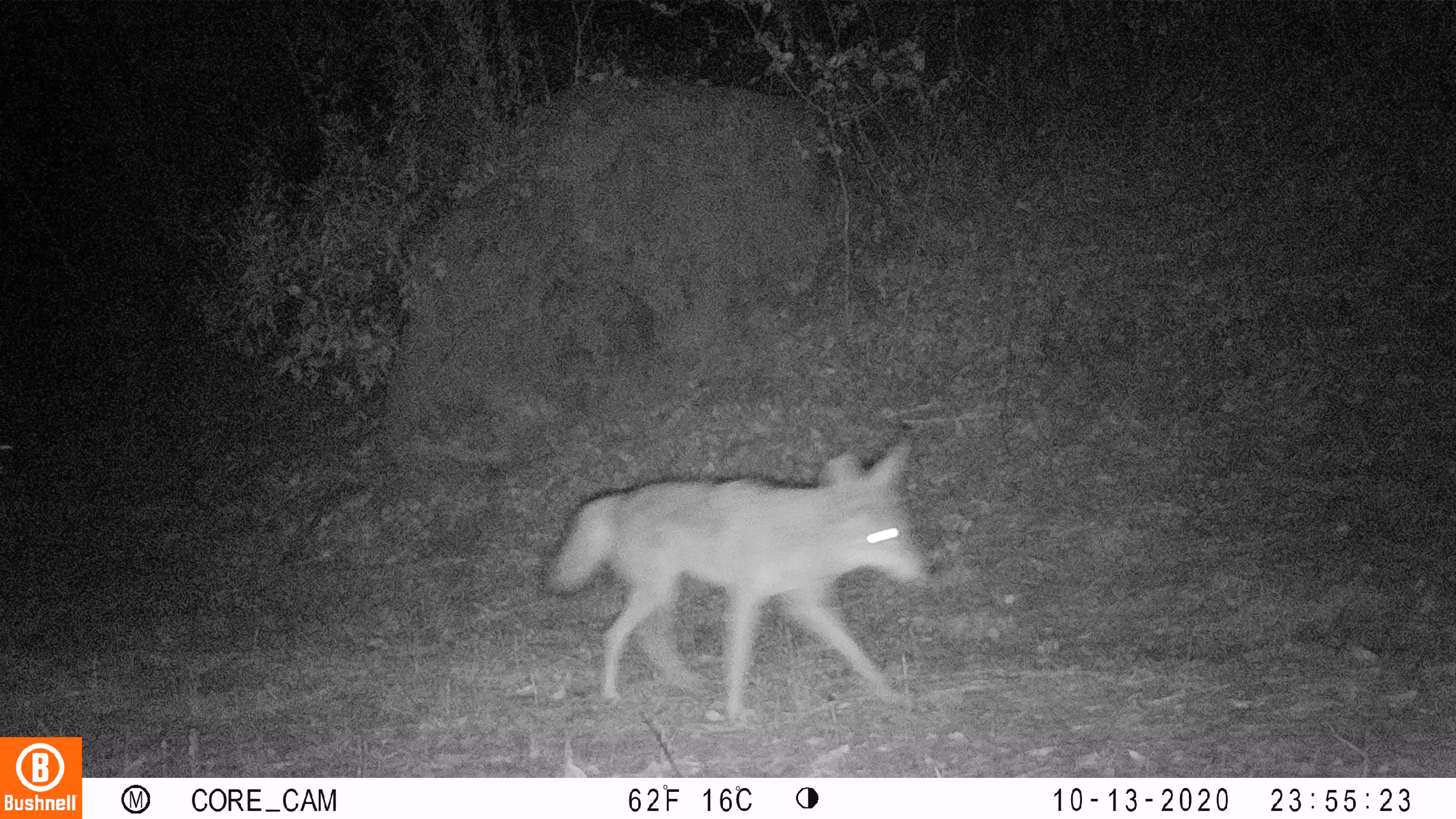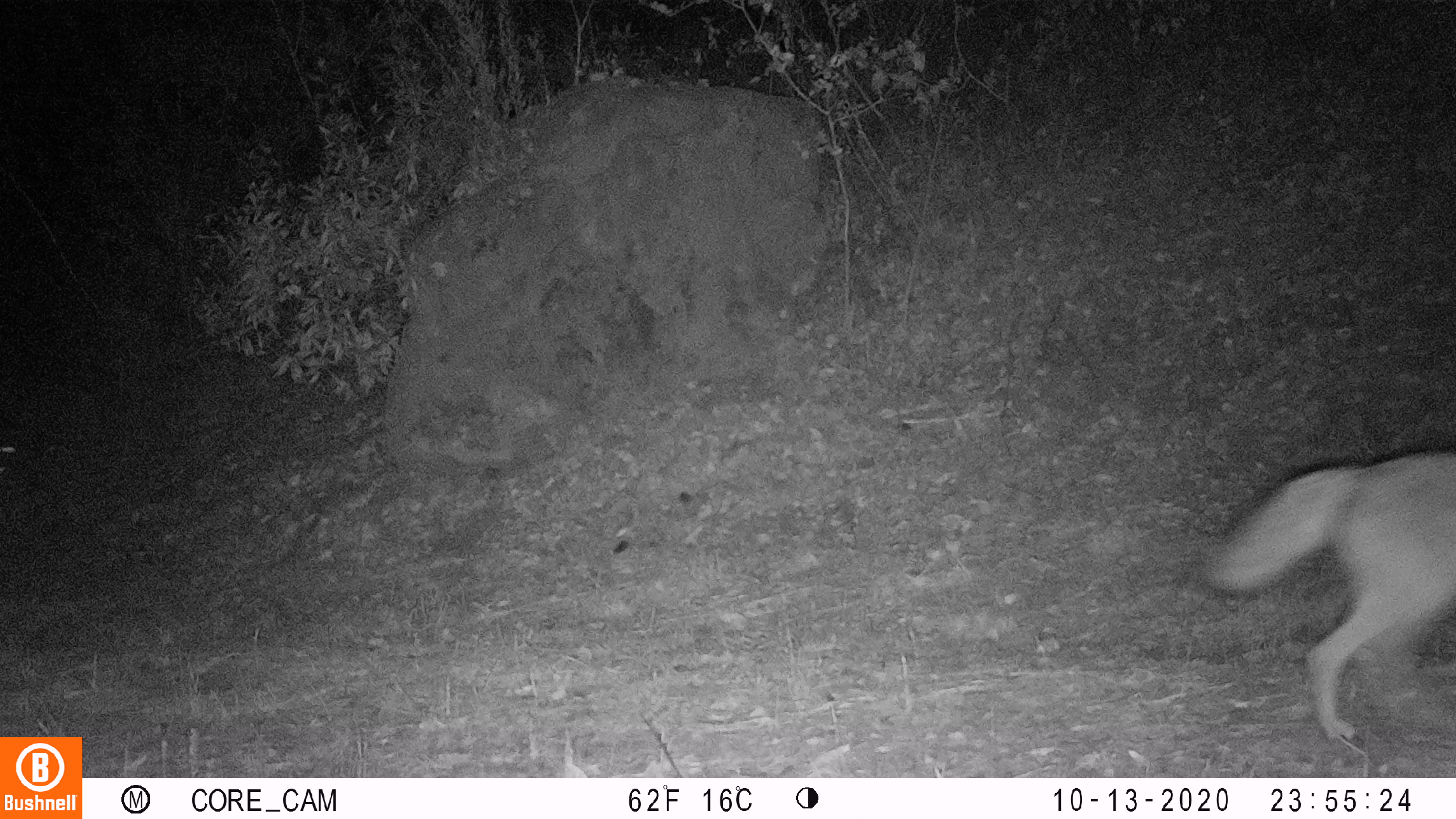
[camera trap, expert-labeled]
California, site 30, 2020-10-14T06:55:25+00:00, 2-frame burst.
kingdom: Animalia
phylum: Chordata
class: Mammalia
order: Carnivora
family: Canidae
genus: Canis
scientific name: Canis latrans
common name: coyote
Coyote (Canis latrans).